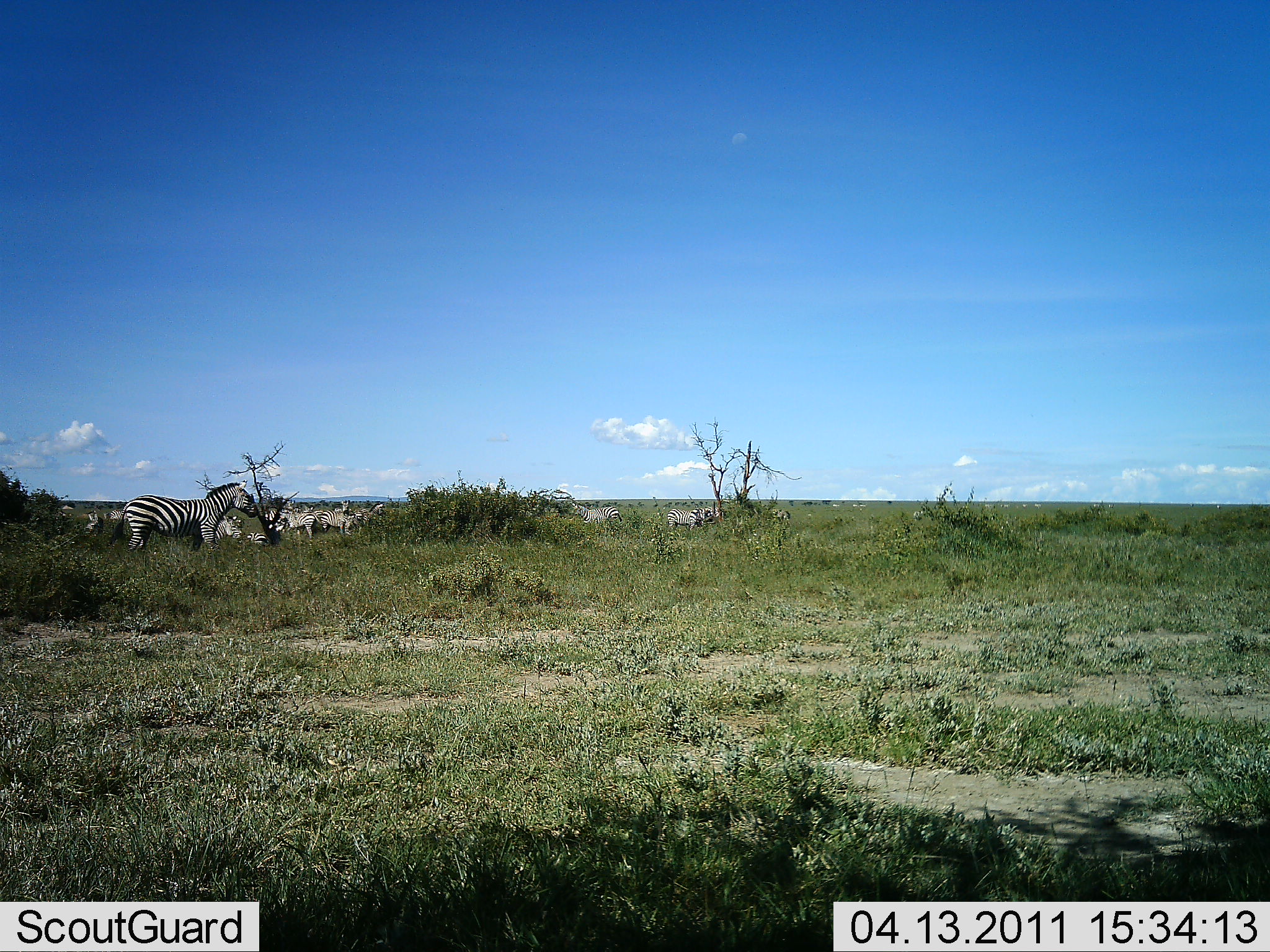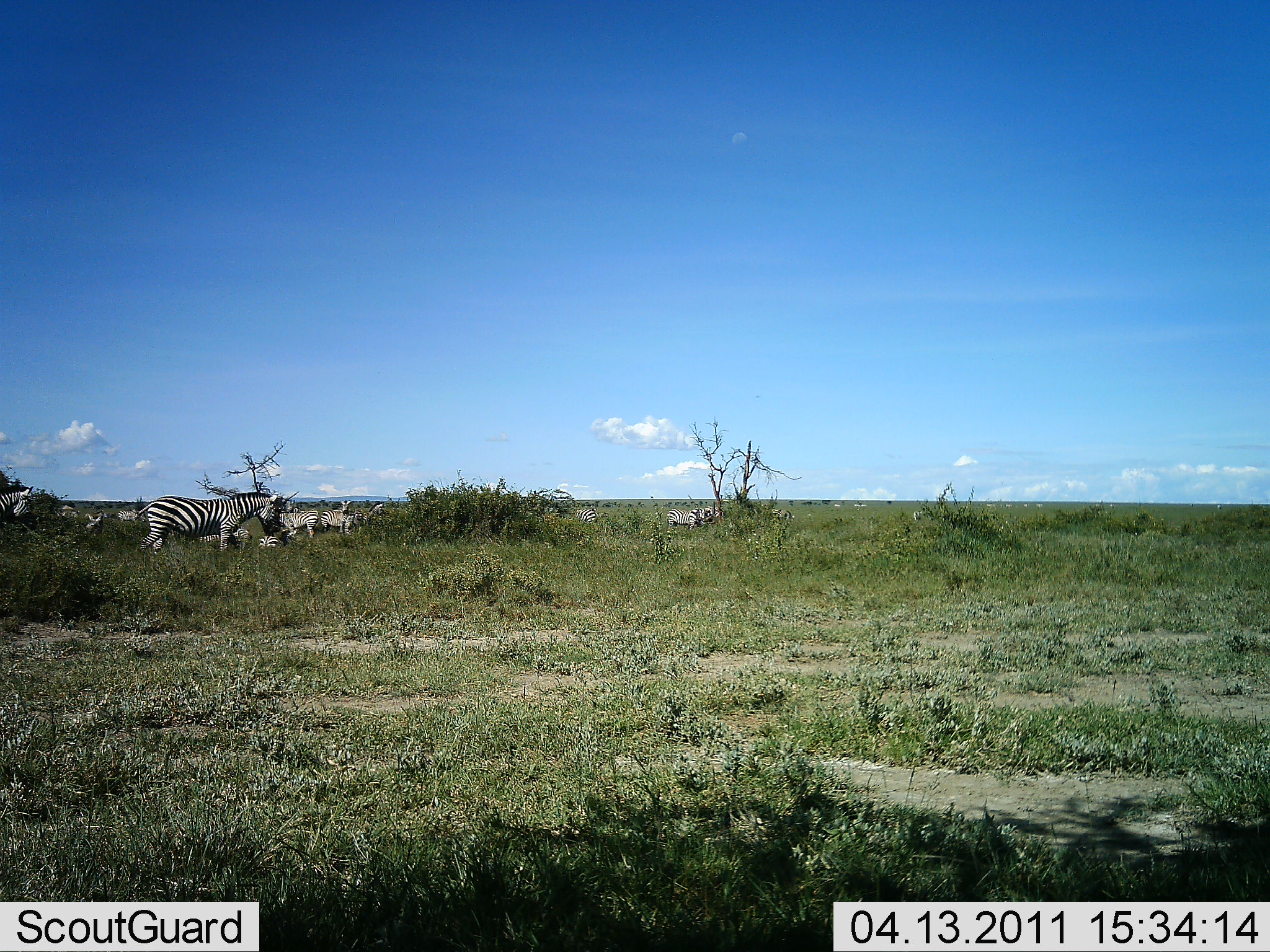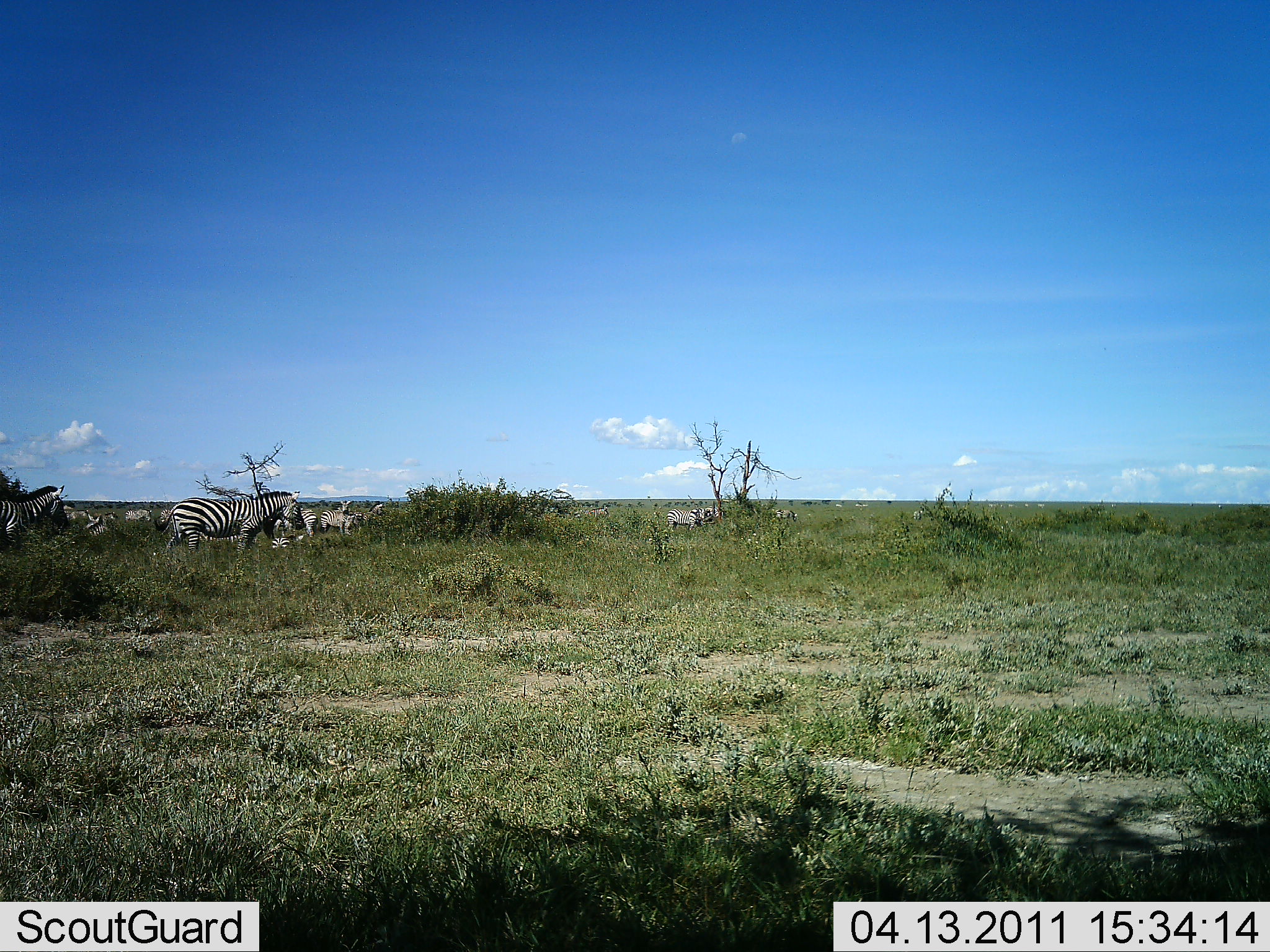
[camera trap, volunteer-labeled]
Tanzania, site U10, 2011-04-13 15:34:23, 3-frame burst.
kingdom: Animalia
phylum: Chordata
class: Mammalia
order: Perissodactyla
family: Equidae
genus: Equus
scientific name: Equus quagga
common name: plains zebra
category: zebra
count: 11-50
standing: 77%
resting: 15%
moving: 77%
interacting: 0%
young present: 0%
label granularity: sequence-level